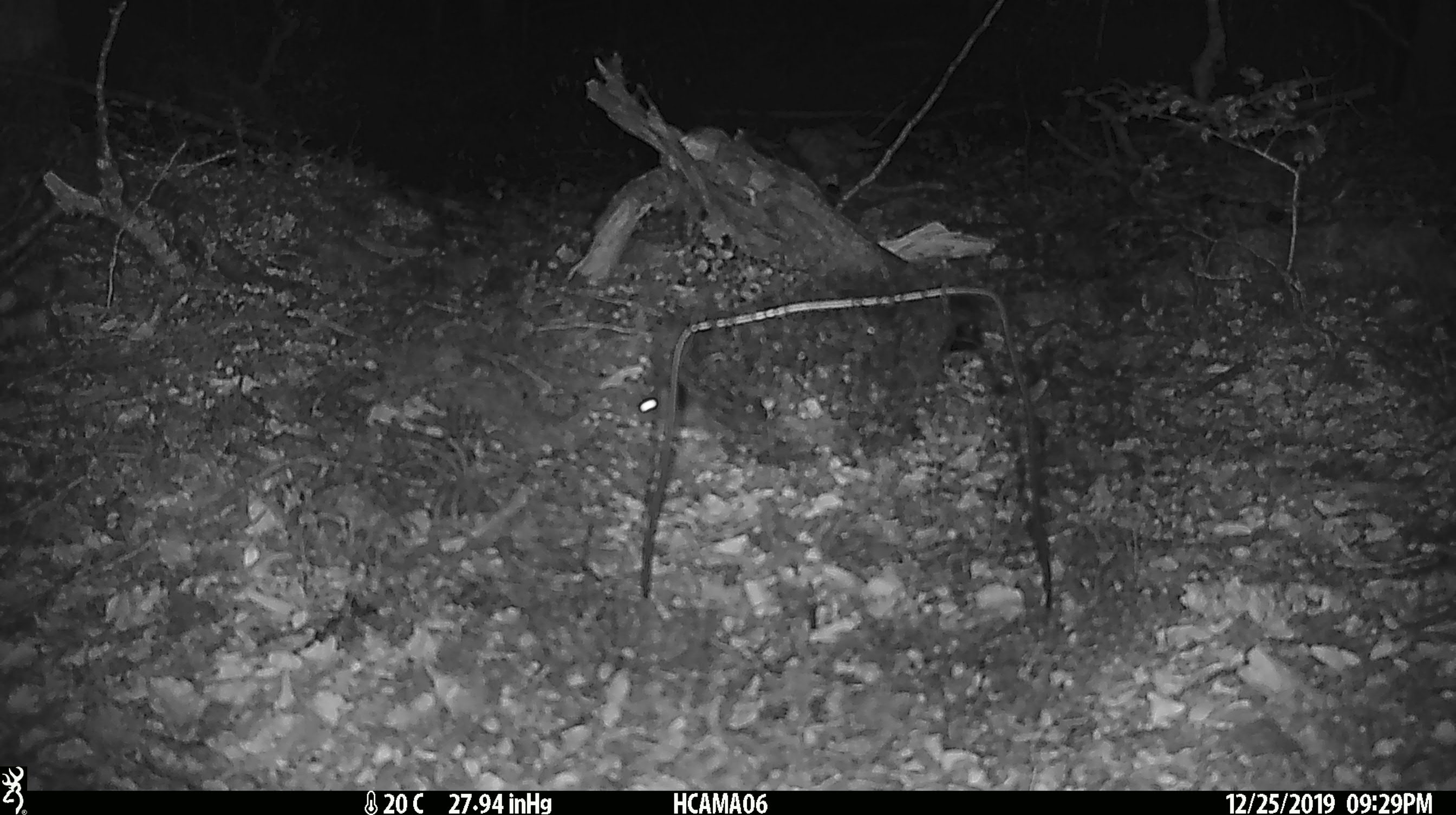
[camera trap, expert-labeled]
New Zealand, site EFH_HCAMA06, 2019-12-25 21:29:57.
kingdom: Animalia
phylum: Chordata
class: Mammalia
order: Rodentia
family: Muridae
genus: Mus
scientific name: Mus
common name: mouse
Mouse (Mus).